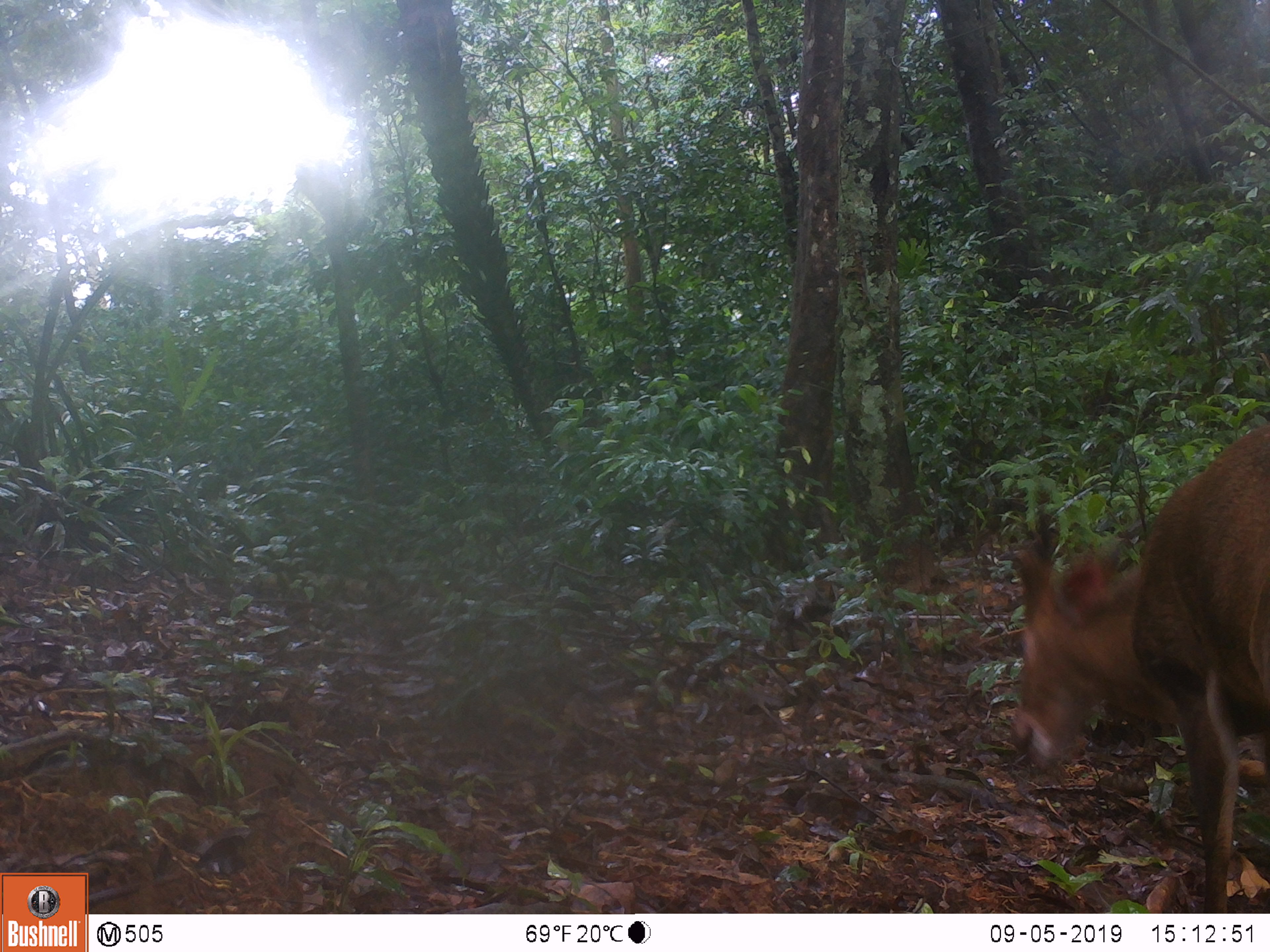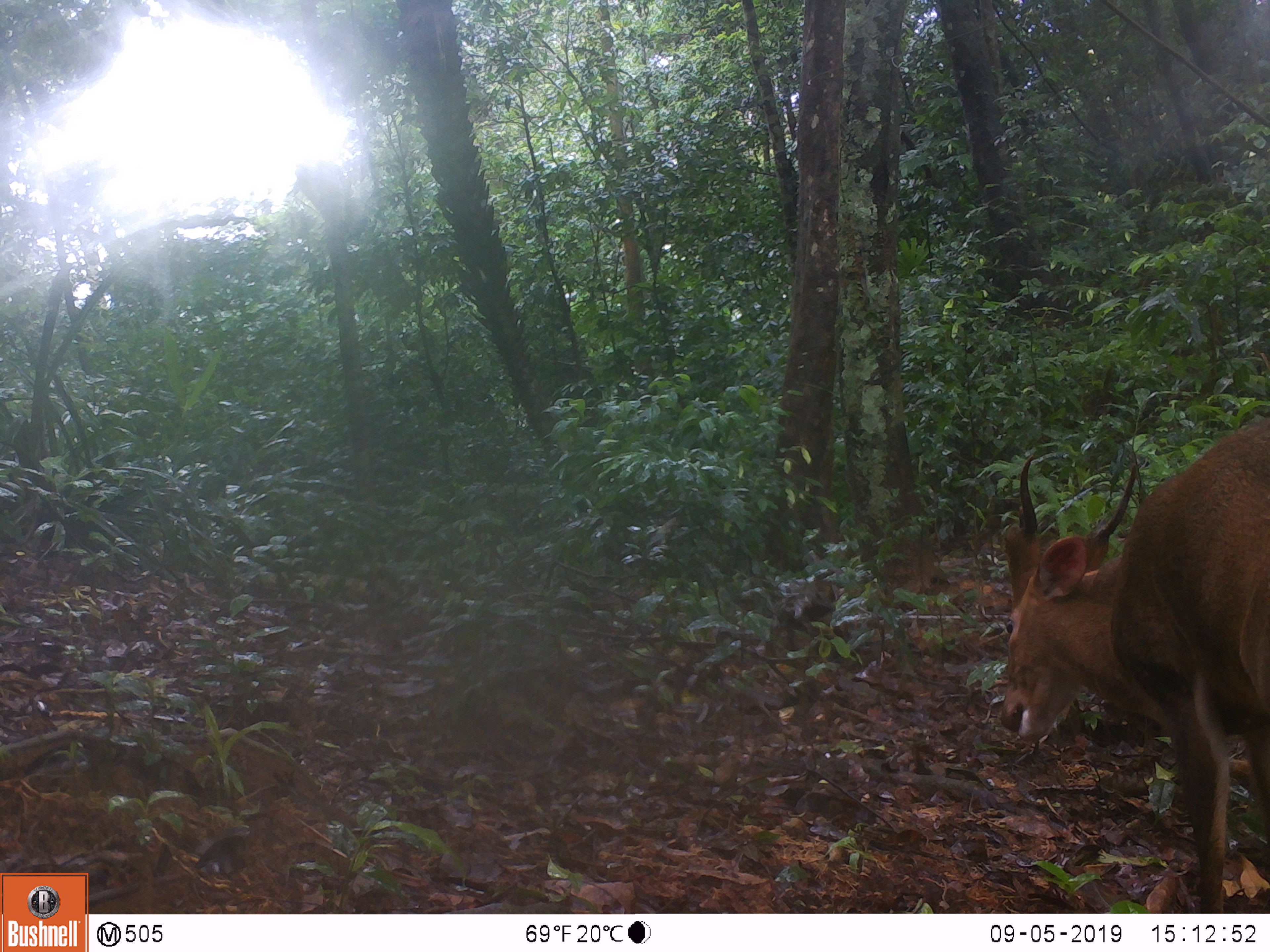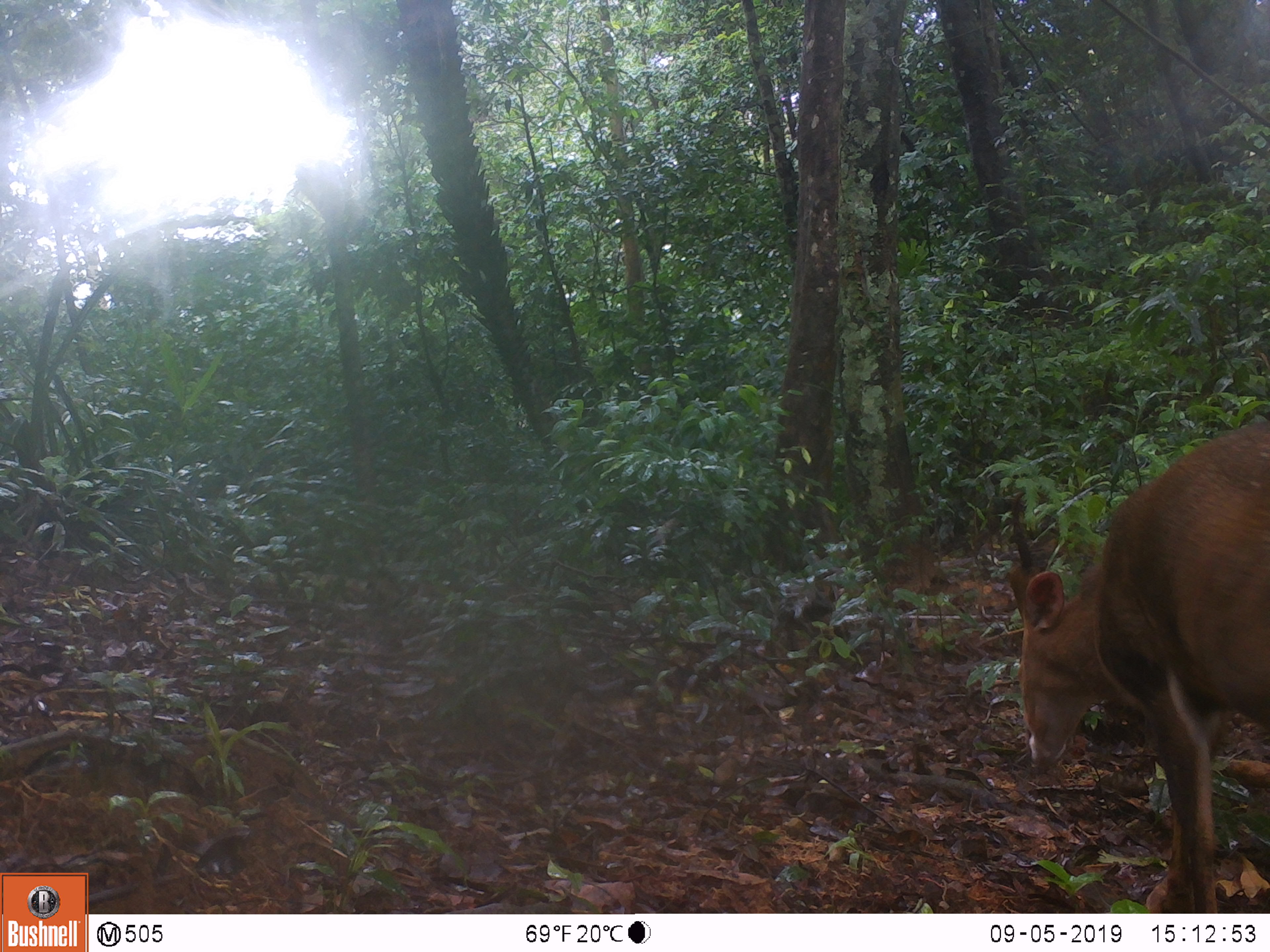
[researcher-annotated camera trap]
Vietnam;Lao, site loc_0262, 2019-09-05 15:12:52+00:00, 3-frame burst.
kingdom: Animalia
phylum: Chordata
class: Mammalia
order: Artiodactyla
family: Cervidae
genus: Muntiacus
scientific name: Muntiacus vuquangensis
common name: large-antlered muntjac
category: large antlered muntjac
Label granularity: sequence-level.